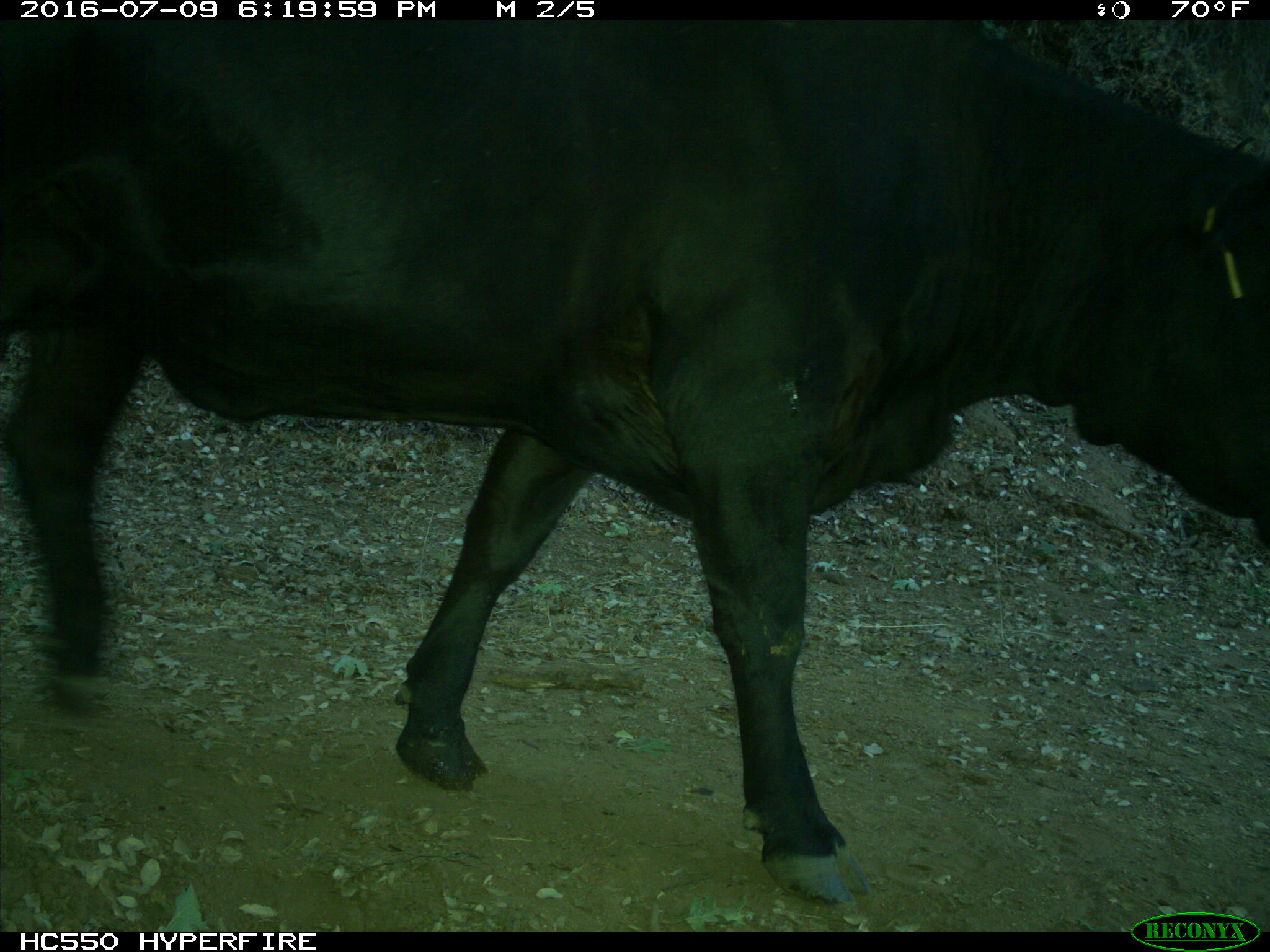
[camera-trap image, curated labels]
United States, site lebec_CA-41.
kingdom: Animalia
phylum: Chordata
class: Mammalia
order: Artiodactyla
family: Bovidae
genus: Bos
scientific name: Bos taurus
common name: domestic cow